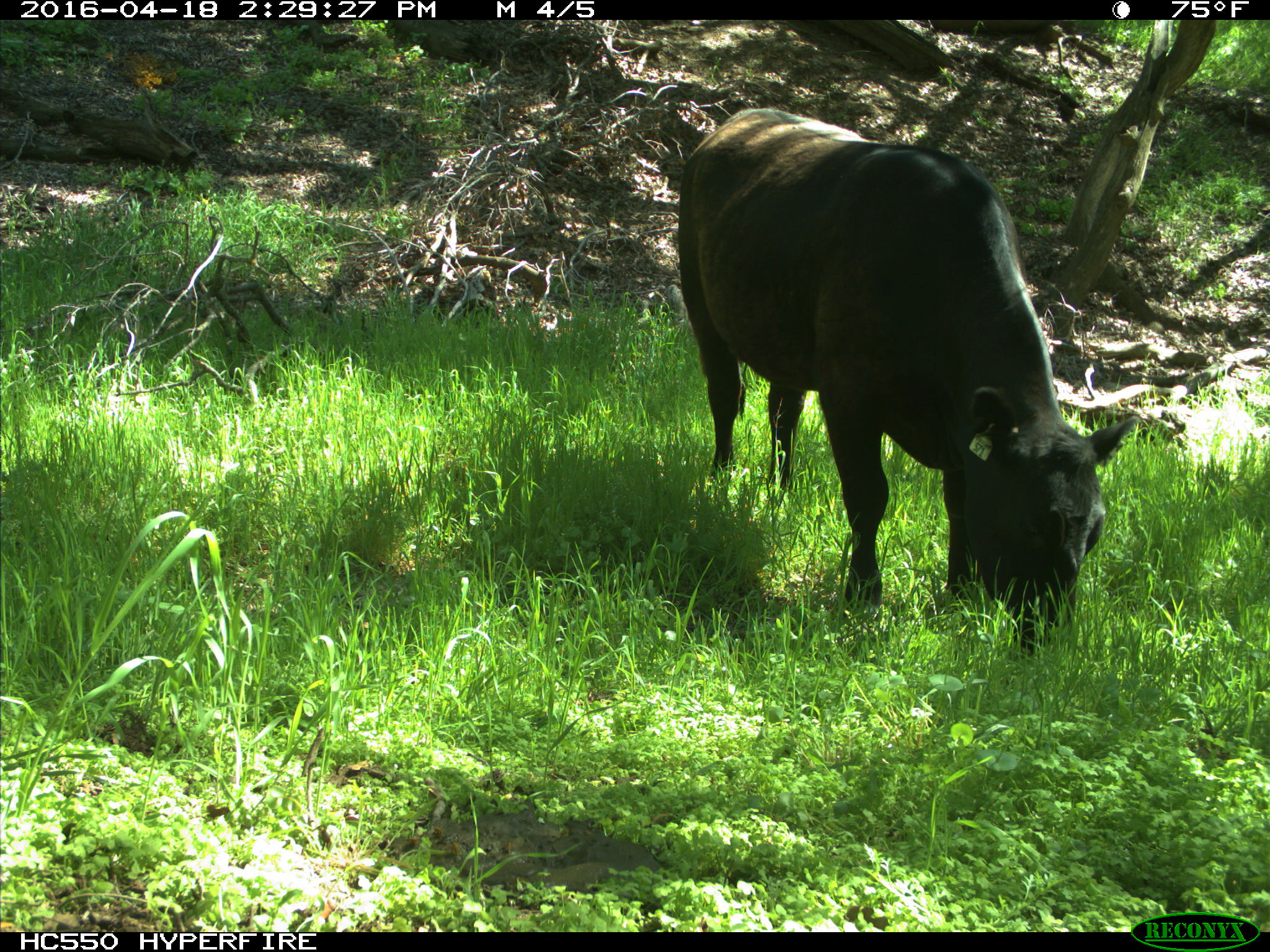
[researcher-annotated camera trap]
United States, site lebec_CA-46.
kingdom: Animalia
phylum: Chordata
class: Mammalia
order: Artiodactyla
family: Bovidae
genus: Bos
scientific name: Bos taurus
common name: domestic cow